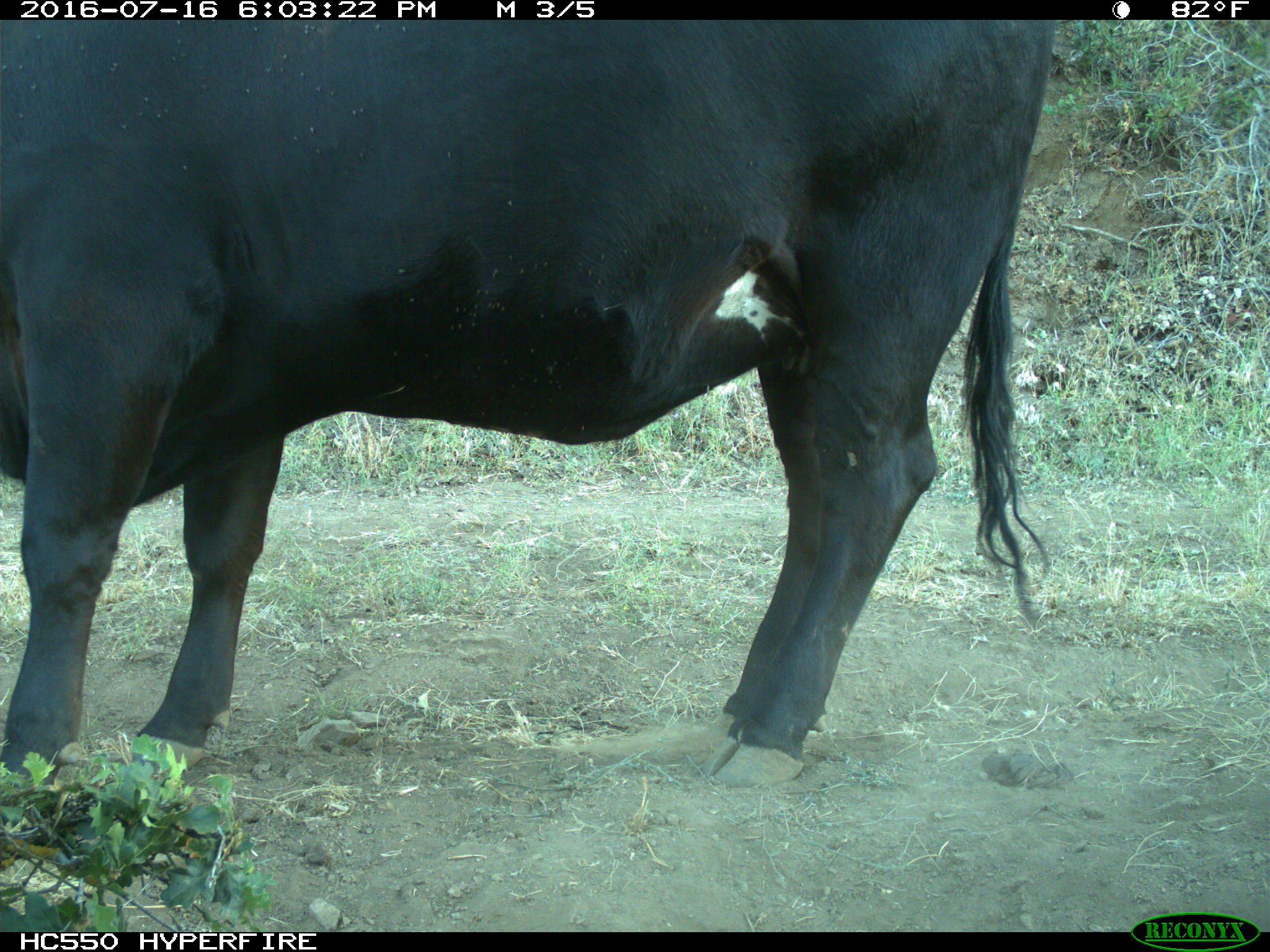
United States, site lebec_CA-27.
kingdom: Animalia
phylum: Chordata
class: Mammalia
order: Artiodactyla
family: Bovidae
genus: Bos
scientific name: Bos taurus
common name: domestic cow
Bos taurus (domestic cow).